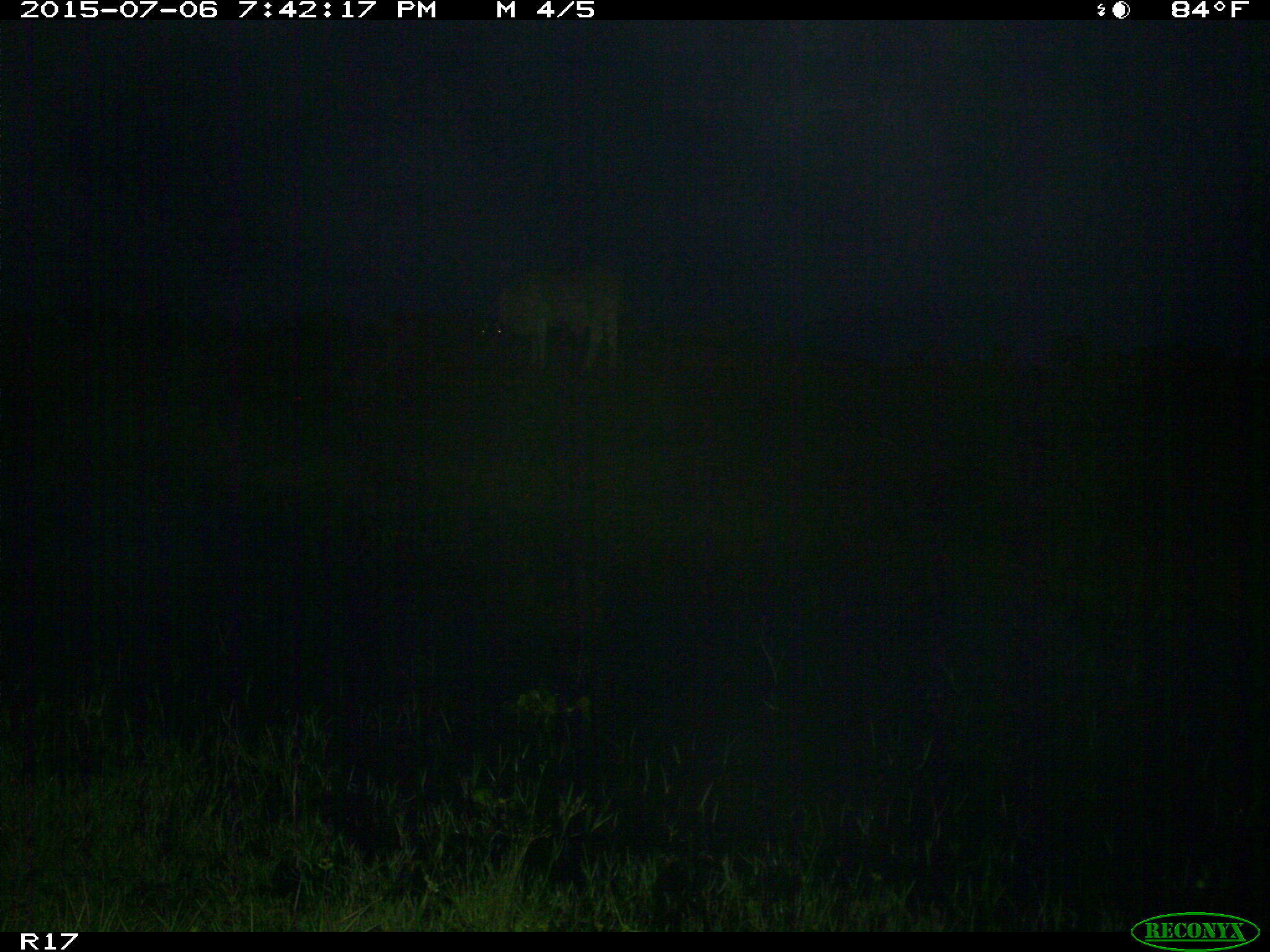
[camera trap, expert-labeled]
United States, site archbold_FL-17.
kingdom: Animalia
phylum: Chordata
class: Mammalia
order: Artiodactyla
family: Bovidae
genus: Bos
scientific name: Bos taurus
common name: domestic cow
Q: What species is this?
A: Bos taurus (domestic cow).